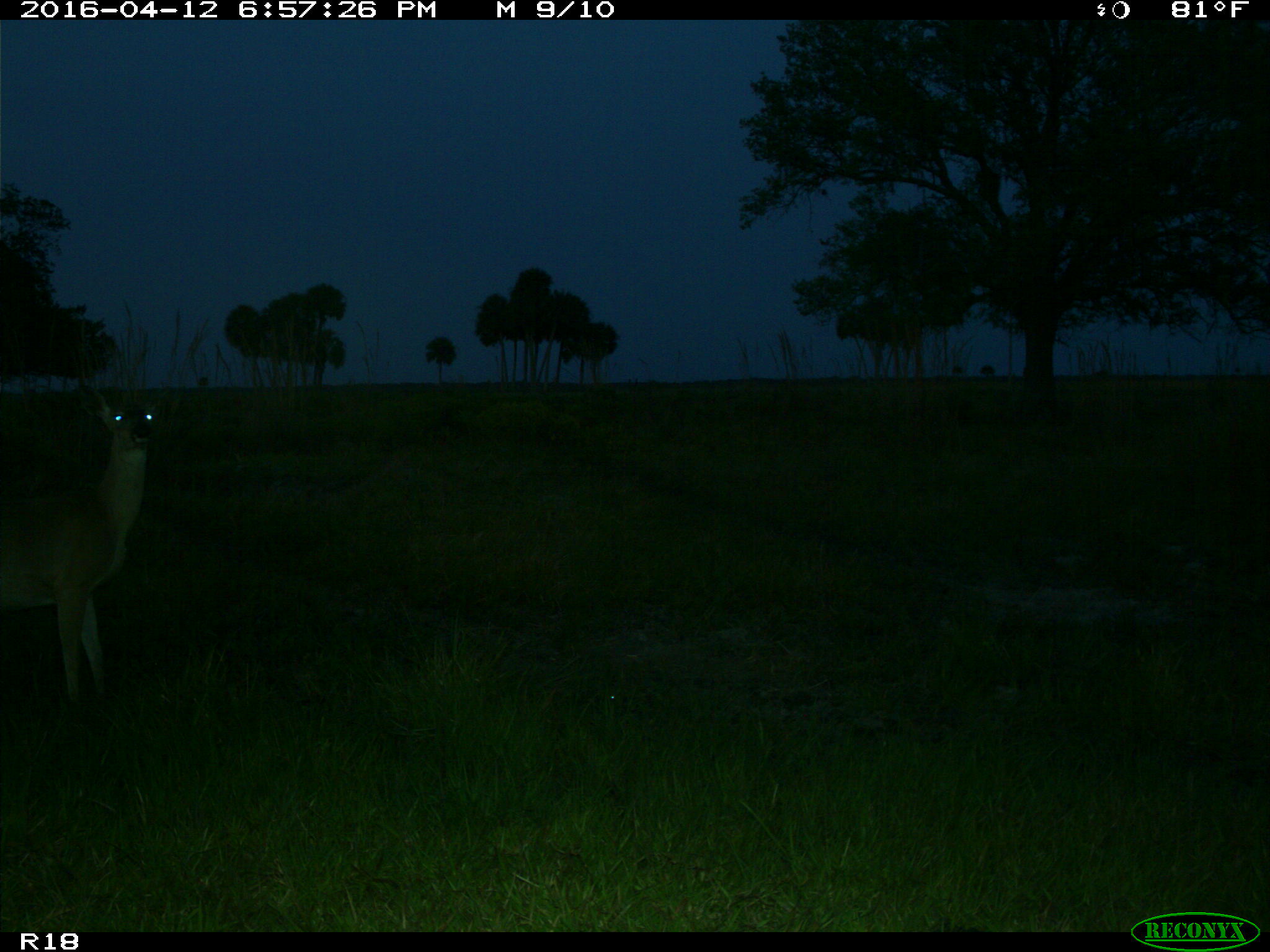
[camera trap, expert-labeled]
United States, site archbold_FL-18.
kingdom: Animalia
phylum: Chordata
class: Mammalia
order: Artiodactyla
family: Cervidae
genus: Odocoileus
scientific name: Odocoileus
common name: deer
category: unidentified deer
Unidentified deer (deer) (Odocoileus).